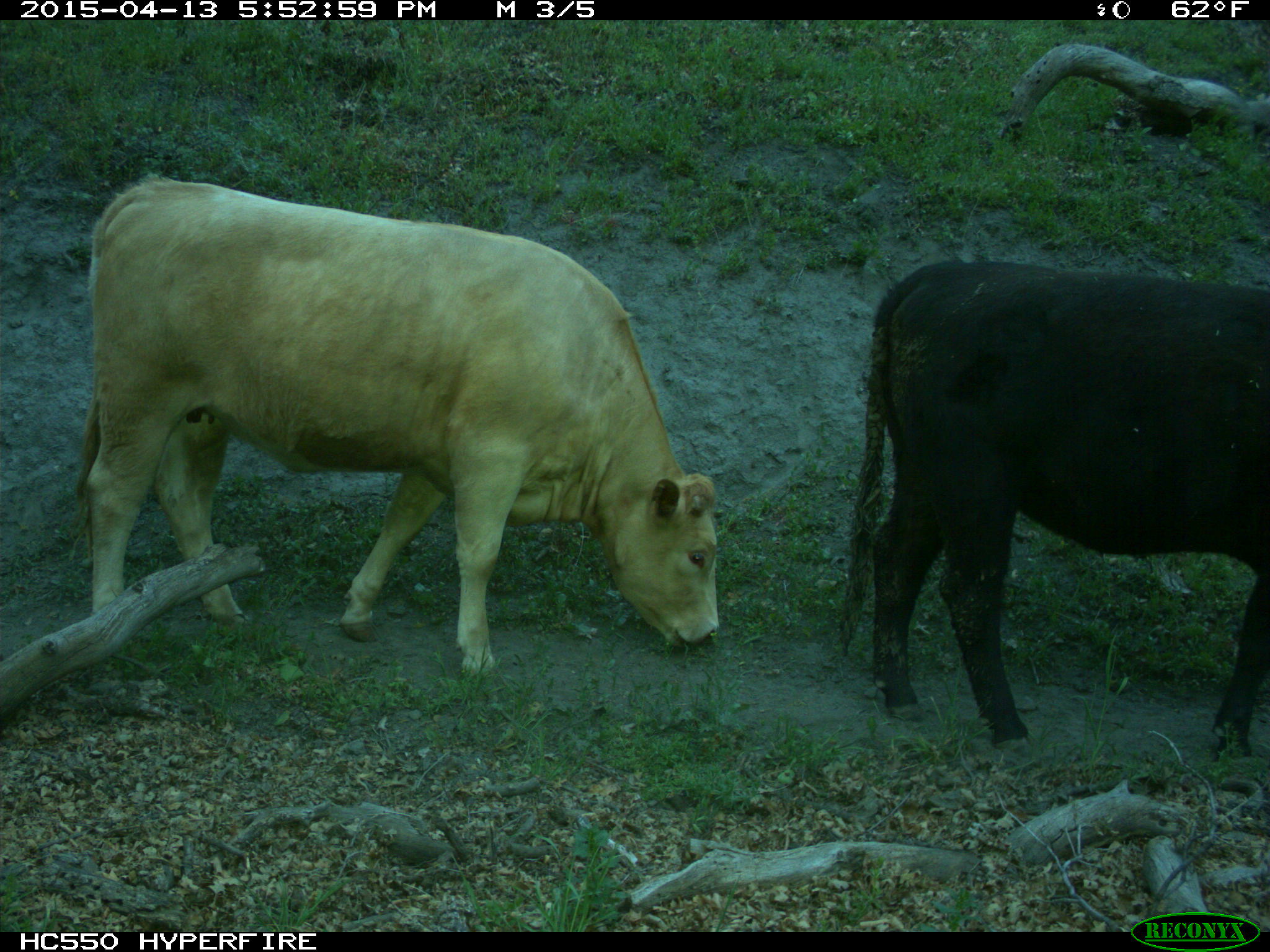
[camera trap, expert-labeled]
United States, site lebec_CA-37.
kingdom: Animalia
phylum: Chordata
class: Mammalia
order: Artiodactyla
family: Bovidae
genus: Bos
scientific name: Bos taurus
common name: domestic cow